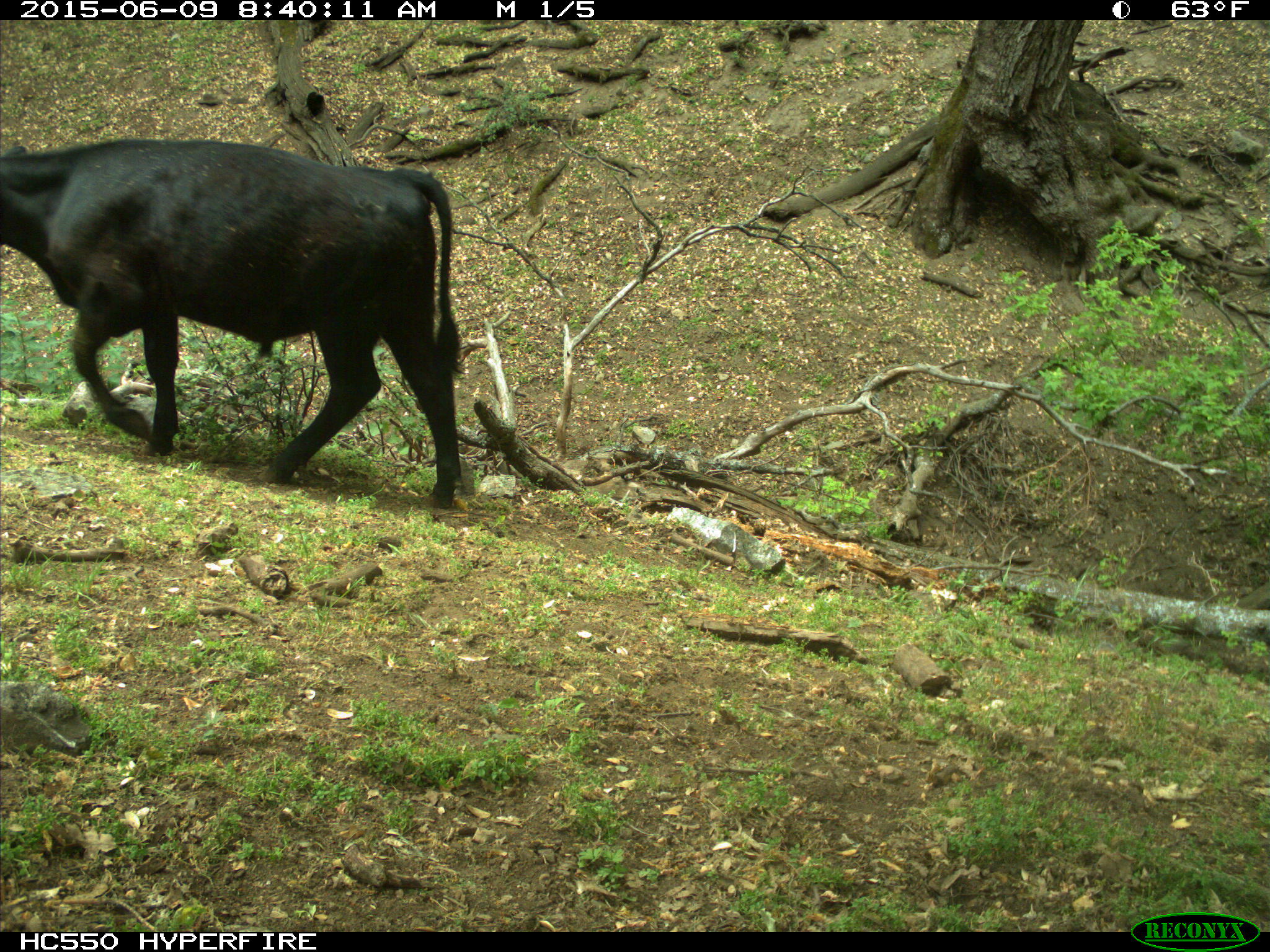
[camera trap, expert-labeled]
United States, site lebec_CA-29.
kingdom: Animalia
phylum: Chordata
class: Mammalia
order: Artiodactyla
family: Bovidae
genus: Bos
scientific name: Bos taurus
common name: domestic cow